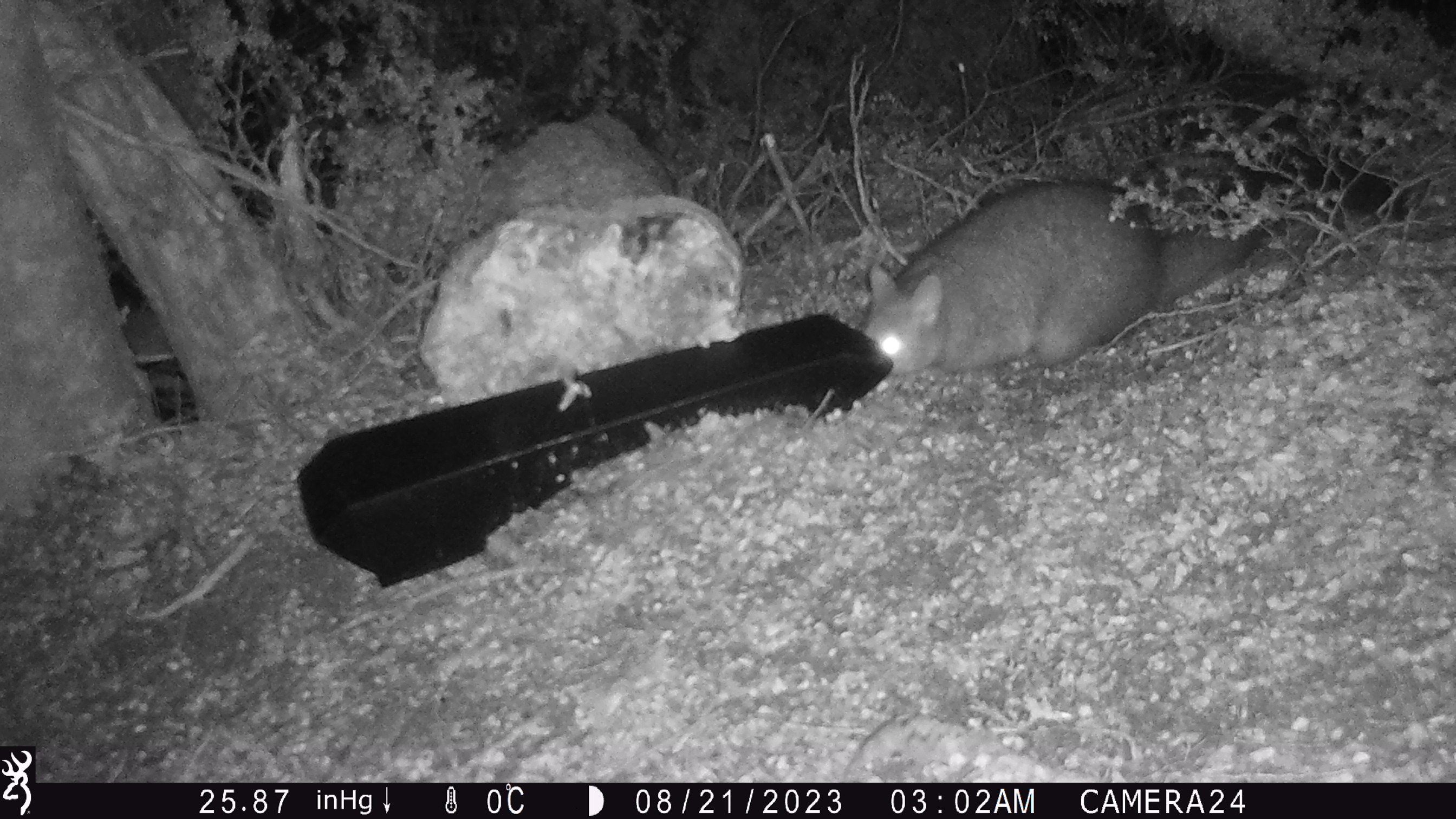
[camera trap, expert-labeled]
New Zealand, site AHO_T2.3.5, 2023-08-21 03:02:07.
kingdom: Animalia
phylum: Chordata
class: Mammalia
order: Carnivora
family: Mustelidae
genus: Mustela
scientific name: Mustela erminea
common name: stoat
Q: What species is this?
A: Stoat (Mustela erminea).